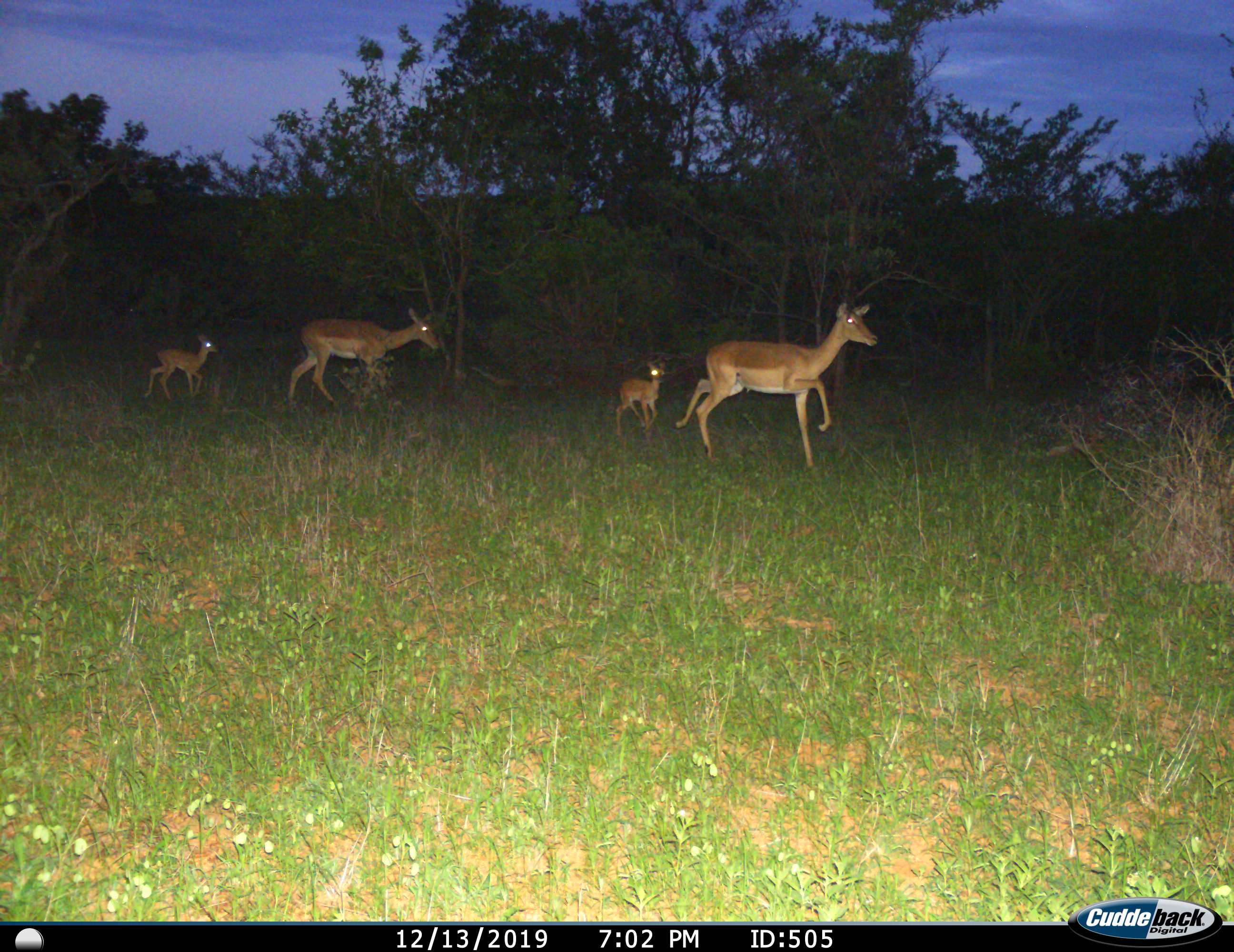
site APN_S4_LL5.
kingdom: Animalia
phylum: Chordata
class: Mammalia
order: Artiodactyla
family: Bovidae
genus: Aepyceros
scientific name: Aepyceros melampus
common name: impala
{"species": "impala (Aepyceros melampus)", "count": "4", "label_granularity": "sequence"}